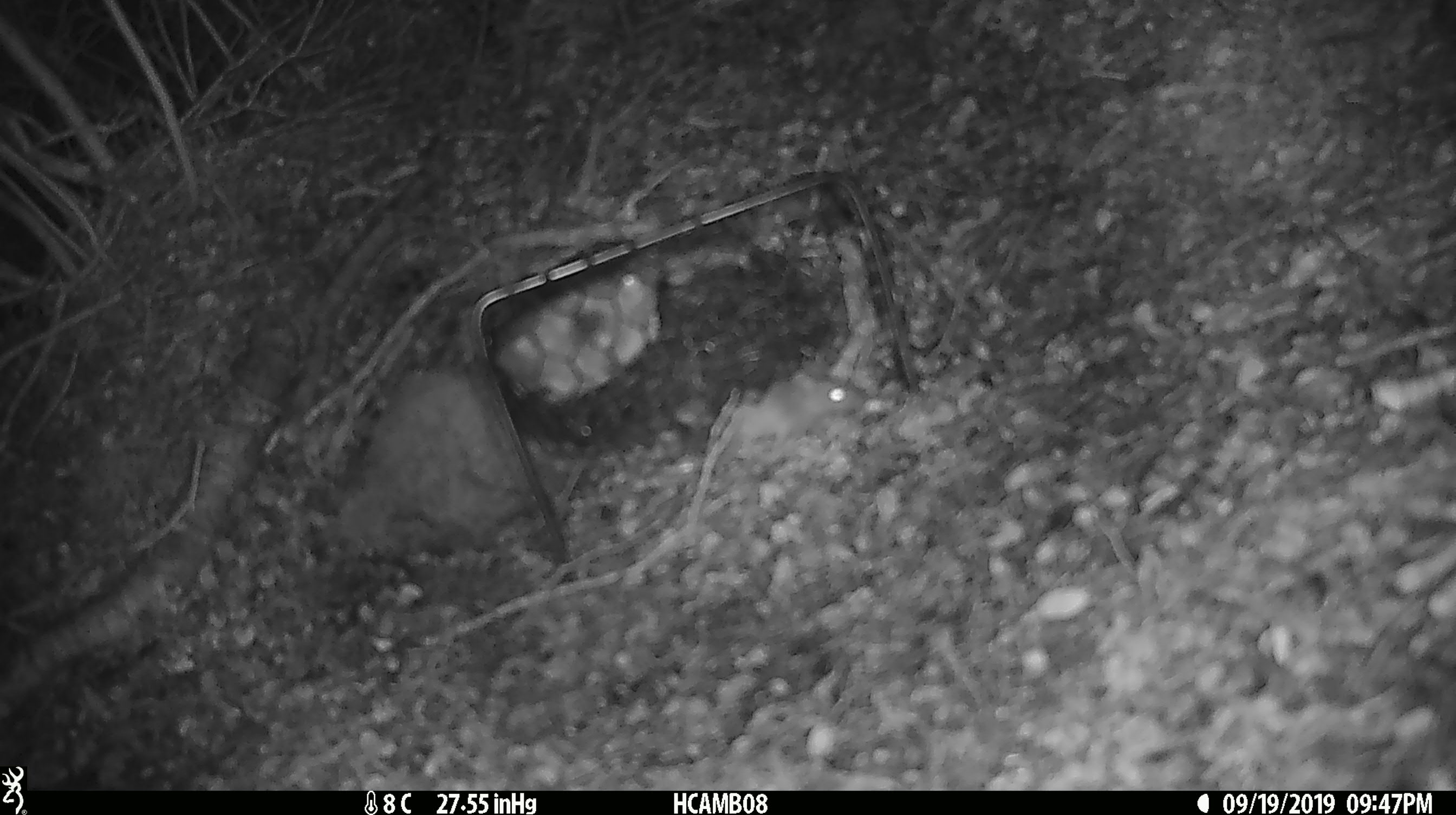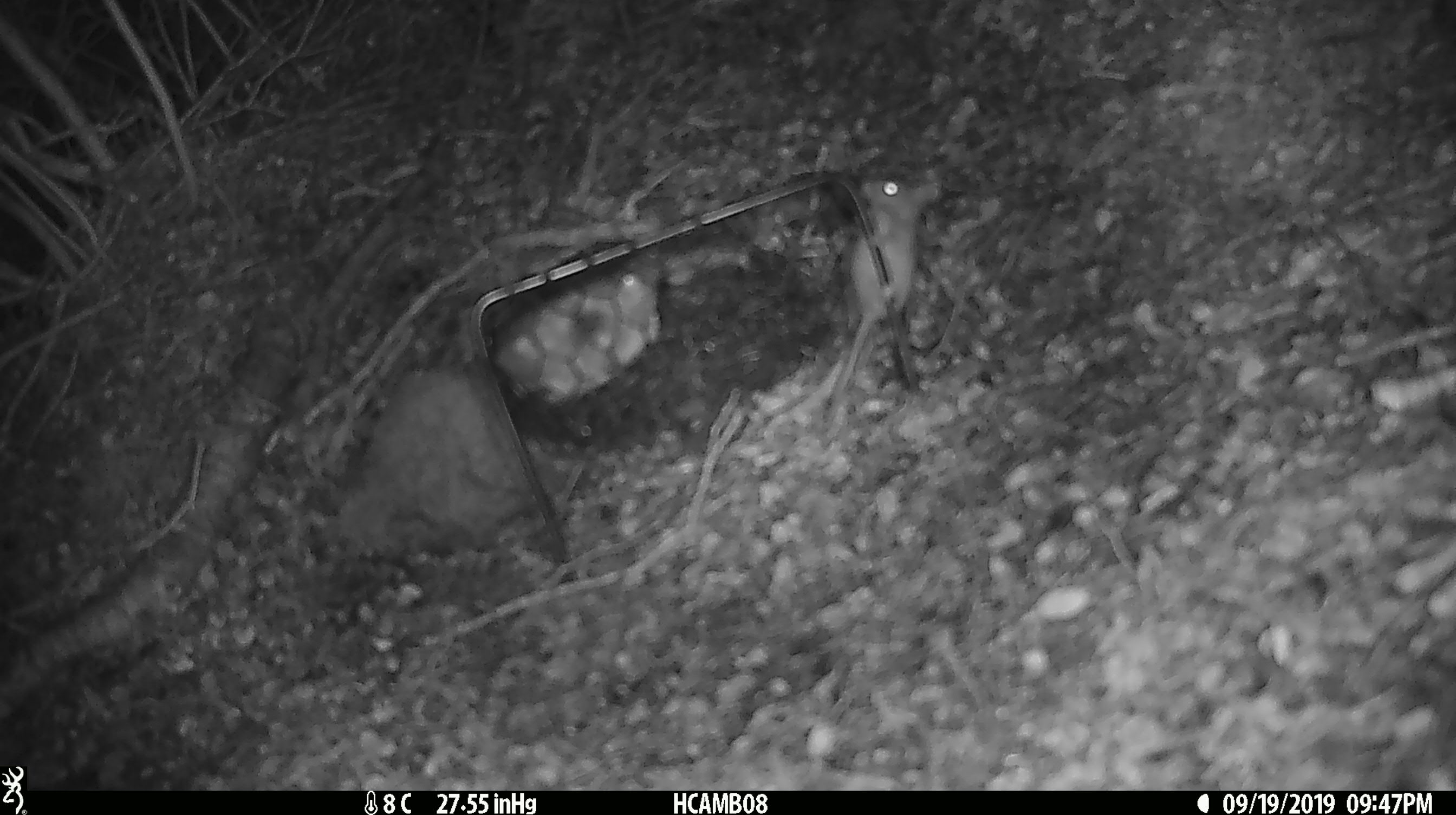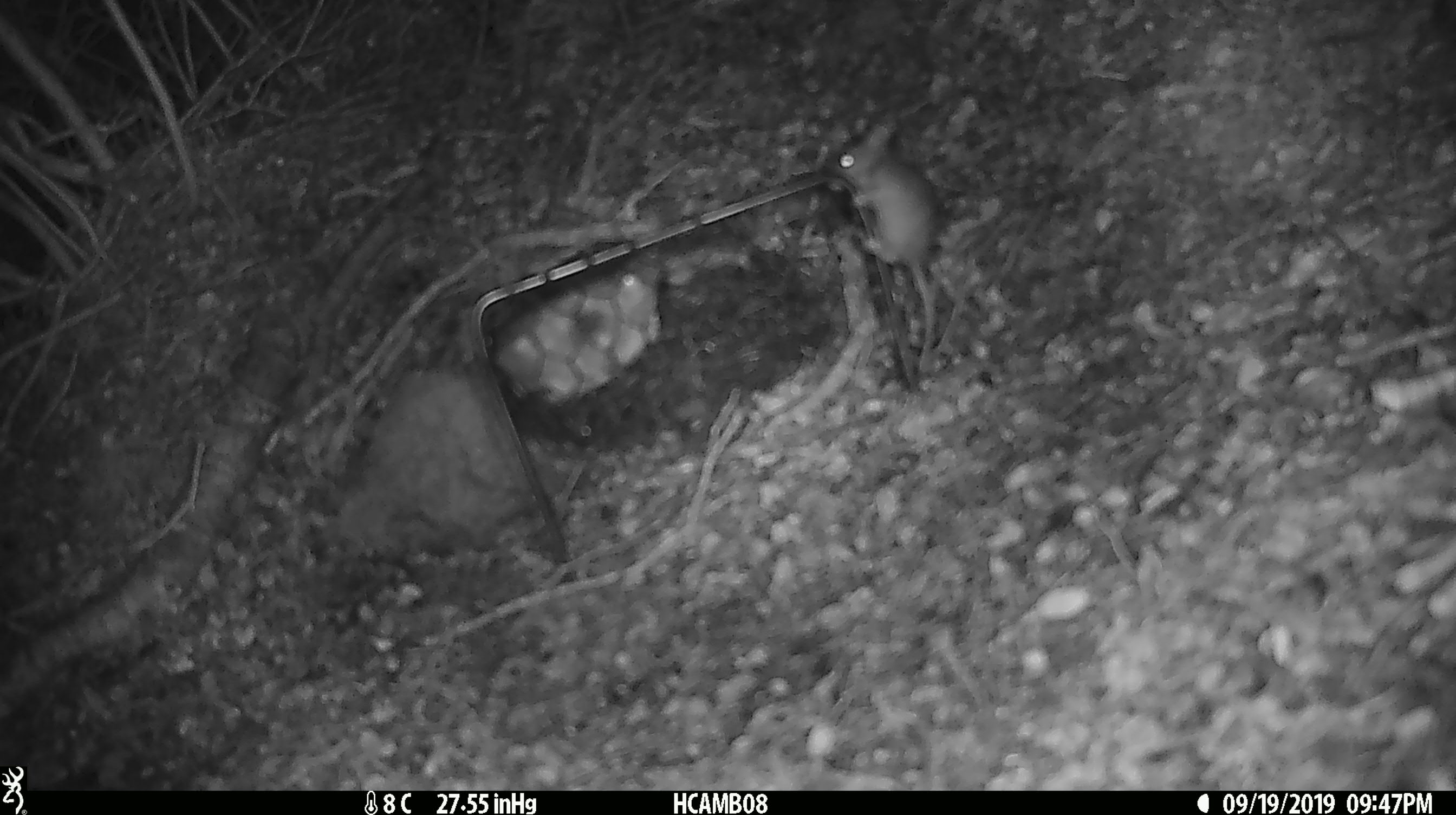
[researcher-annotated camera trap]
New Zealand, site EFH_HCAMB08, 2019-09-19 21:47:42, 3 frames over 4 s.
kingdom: Animalia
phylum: Chordata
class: Mammalia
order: Rodentia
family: Muridae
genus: Mus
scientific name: Mus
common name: mouse